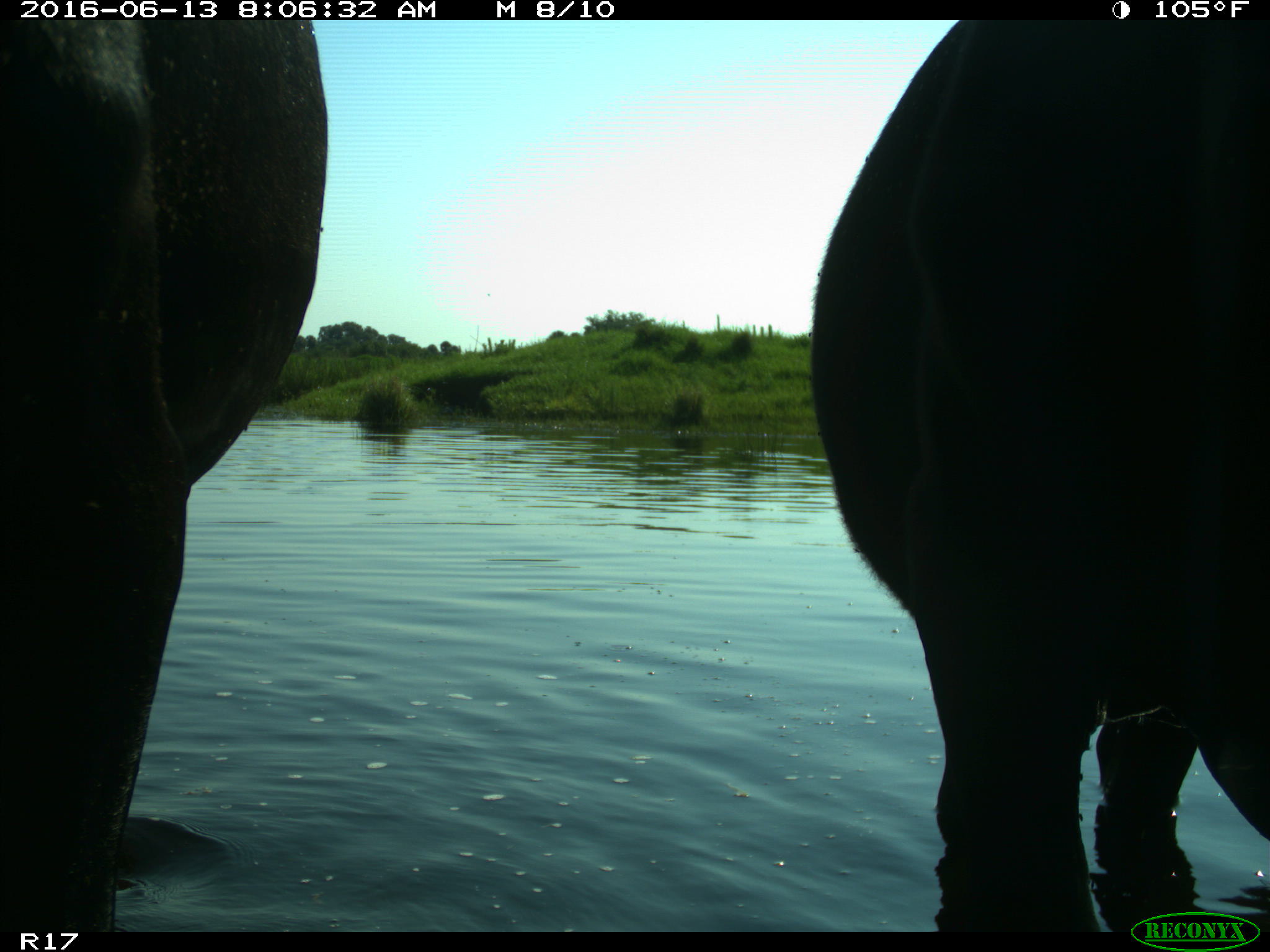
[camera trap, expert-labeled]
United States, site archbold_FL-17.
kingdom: Animalia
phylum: Chordata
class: Mammalia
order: Artiodactyla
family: Bovidae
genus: Bos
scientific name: Bos taurus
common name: domestic cow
Bos taurus (domestic cow).